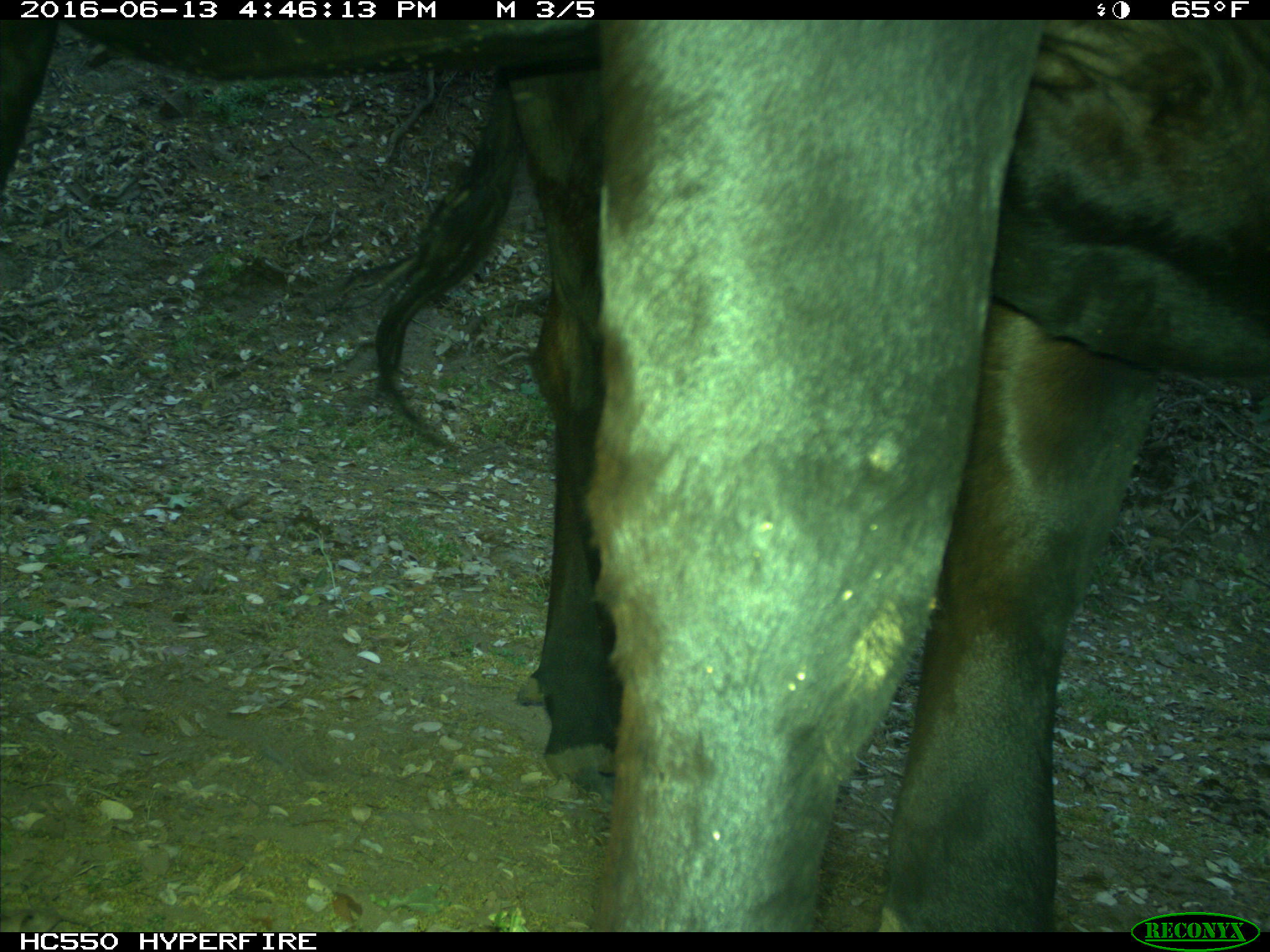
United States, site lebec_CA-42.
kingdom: Animalia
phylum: Chordata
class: Mammalia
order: Artiodactyla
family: Bovidae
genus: Bos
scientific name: Bos taurus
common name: domestic cow